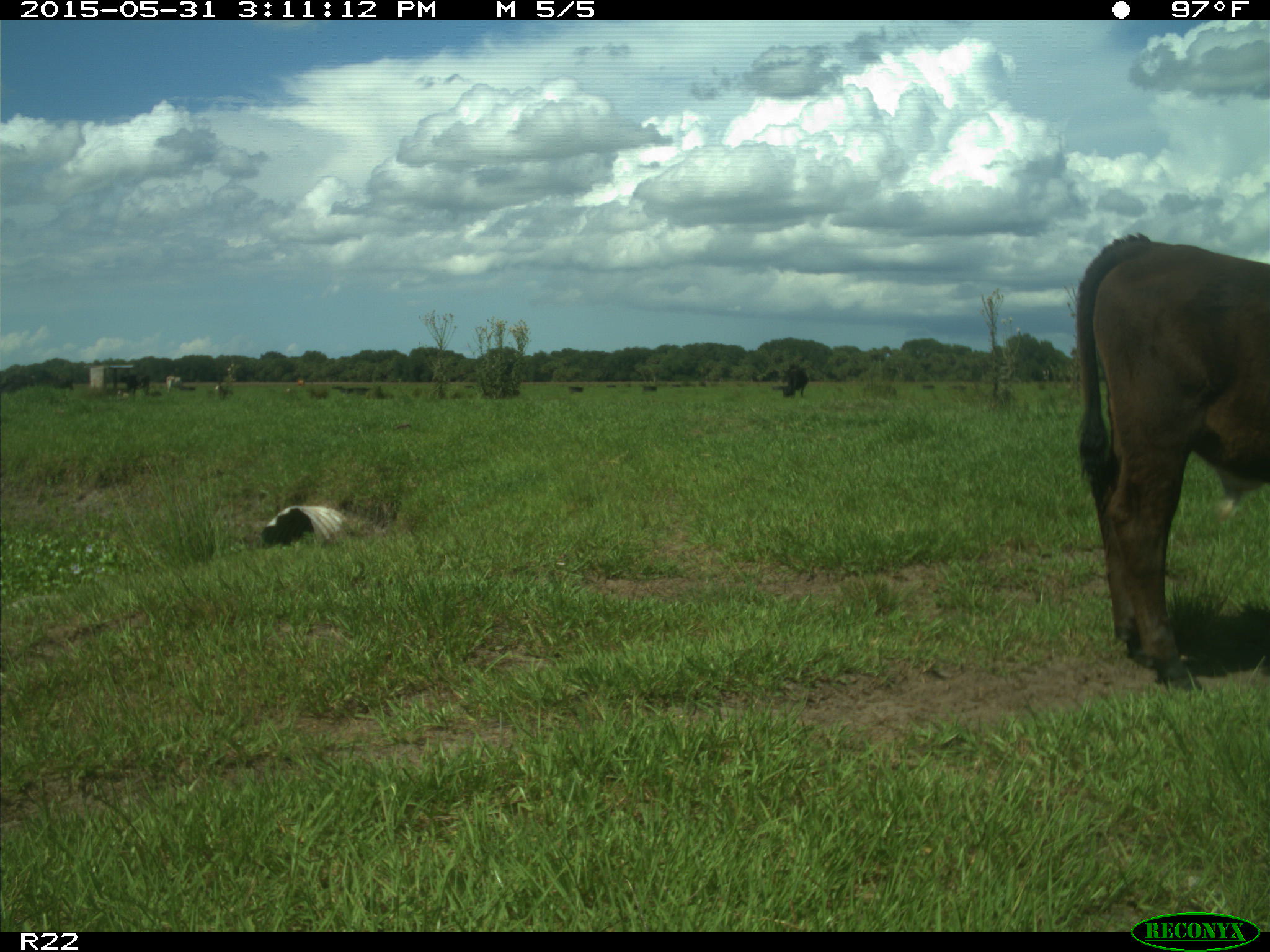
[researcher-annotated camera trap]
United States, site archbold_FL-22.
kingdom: Animalia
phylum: Chordata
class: Mammalia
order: Artiodactyla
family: Bovidae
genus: Bos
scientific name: Bos taurus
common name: domestic cow